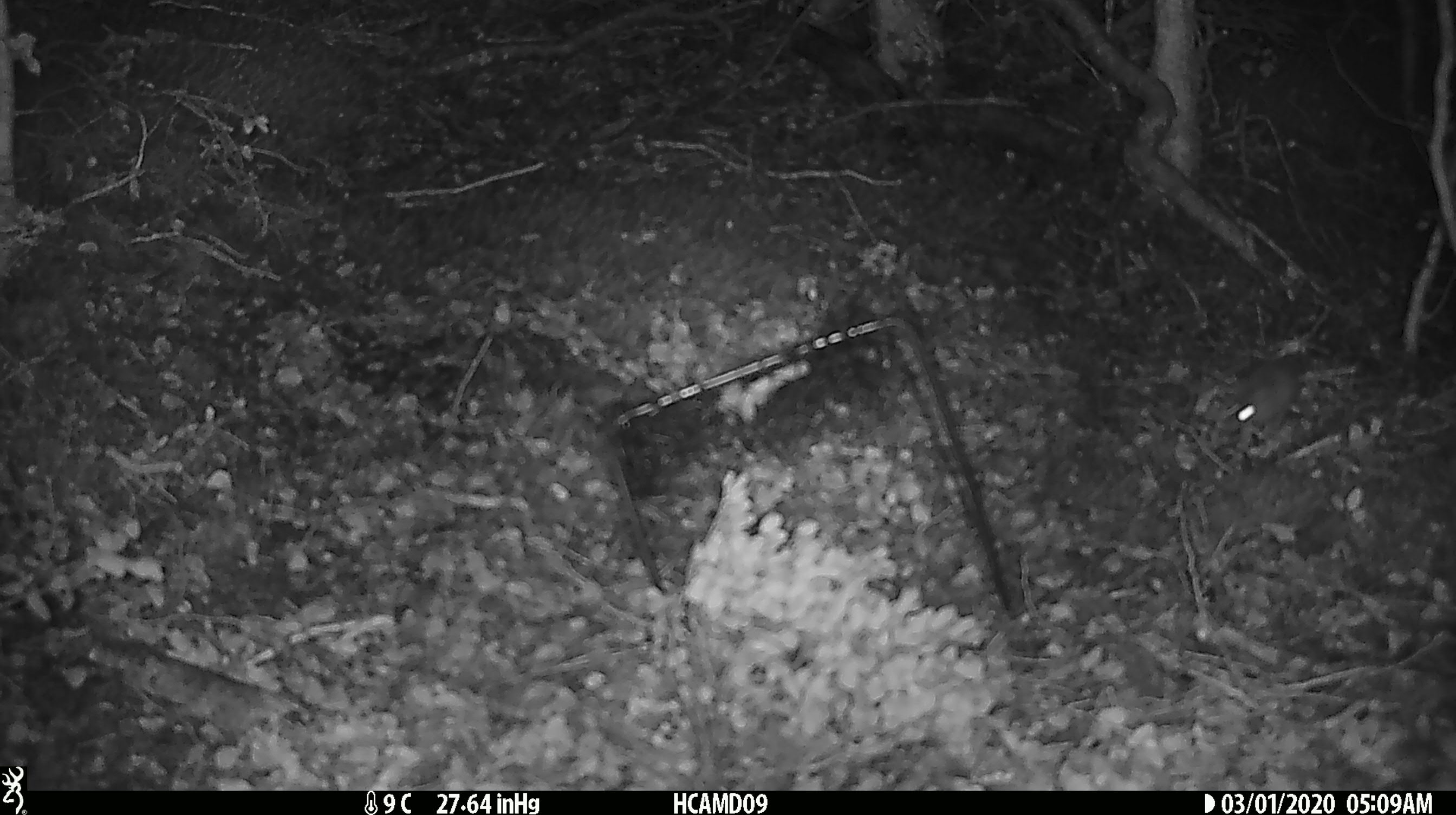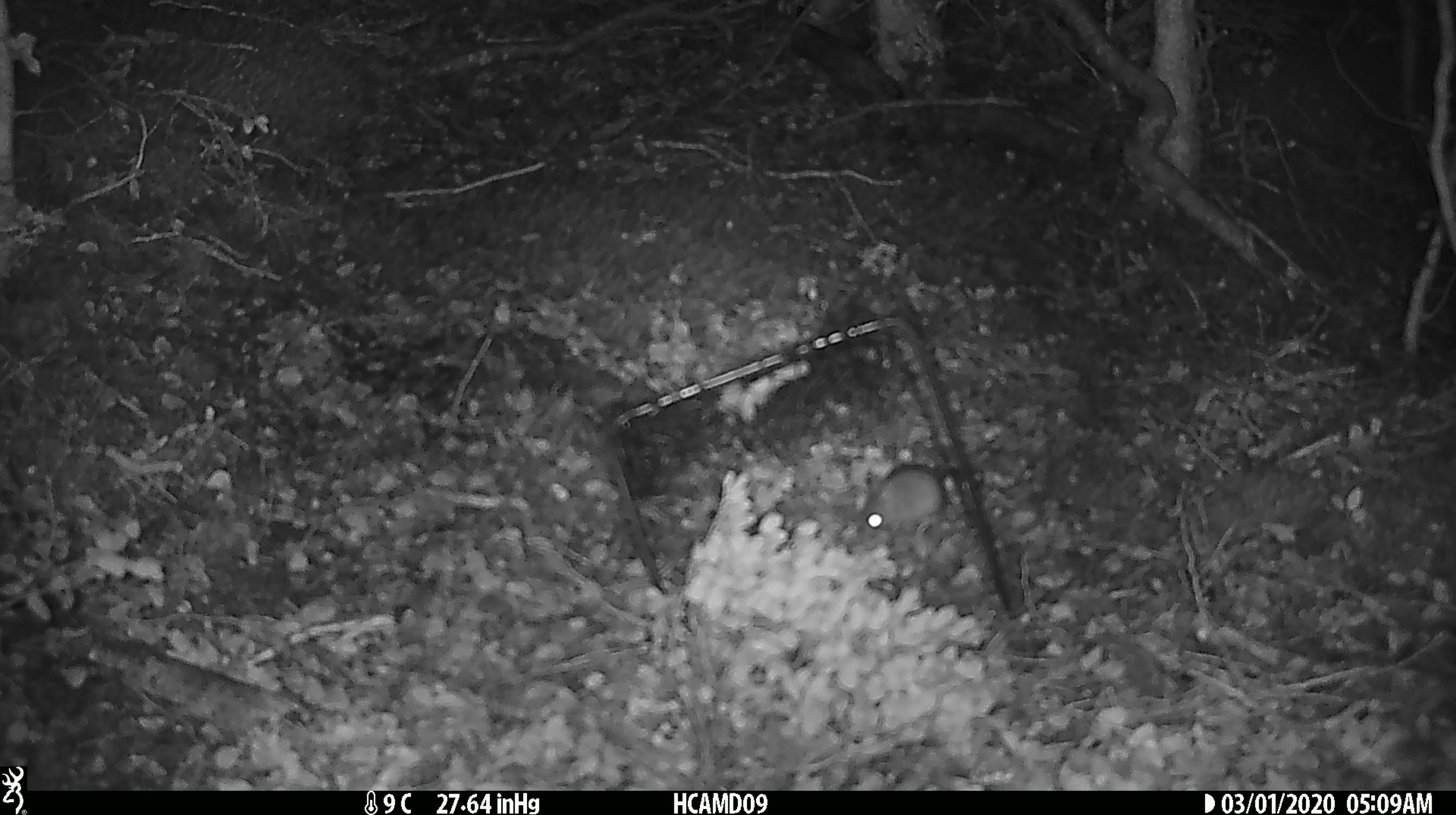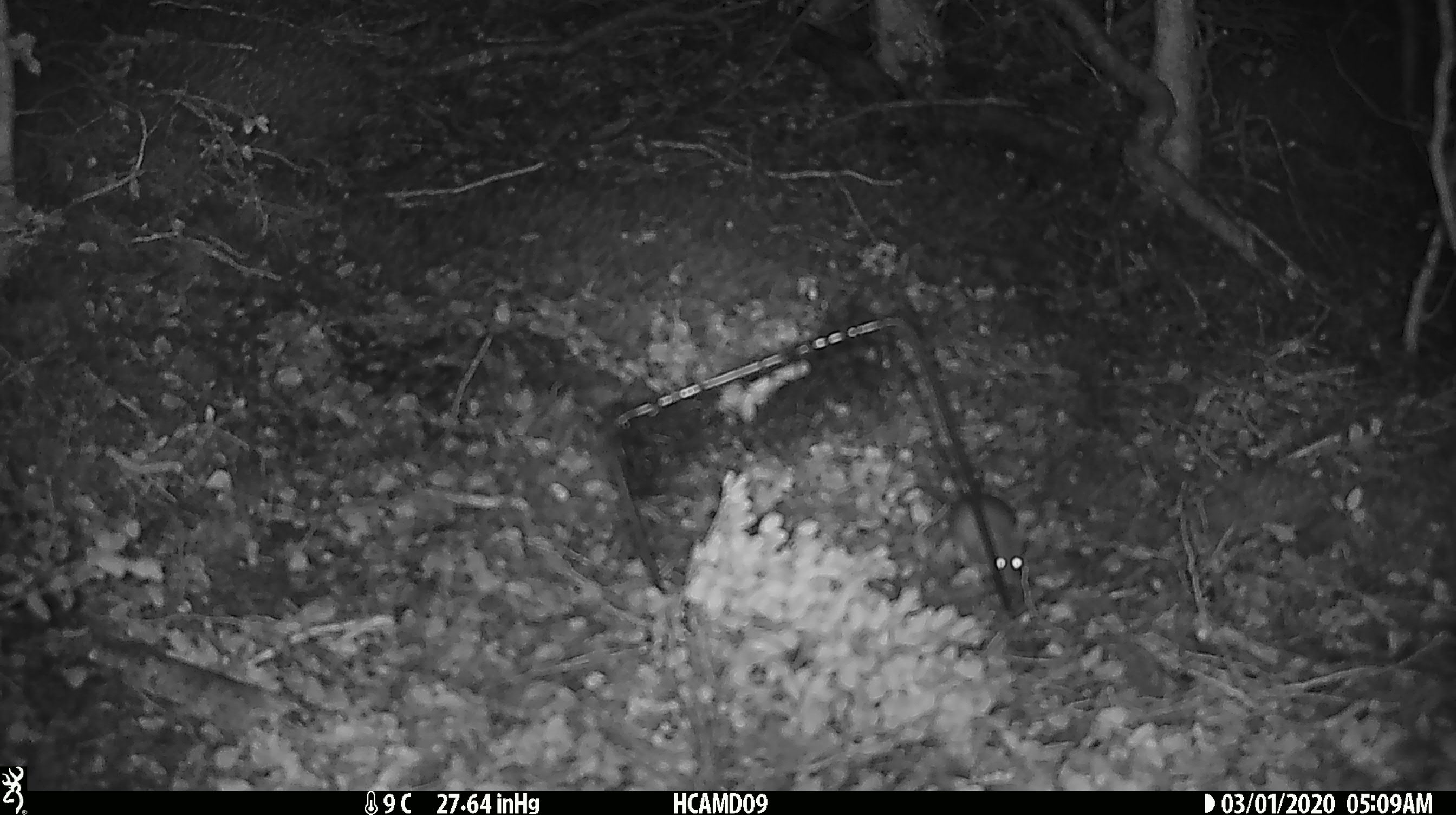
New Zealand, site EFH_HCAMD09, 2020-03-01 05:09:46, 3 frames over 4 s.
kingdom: Animalia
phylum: Chordata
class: Mammalia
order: Rodentia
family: Muridae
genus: Mus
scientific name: Mus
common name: mouse